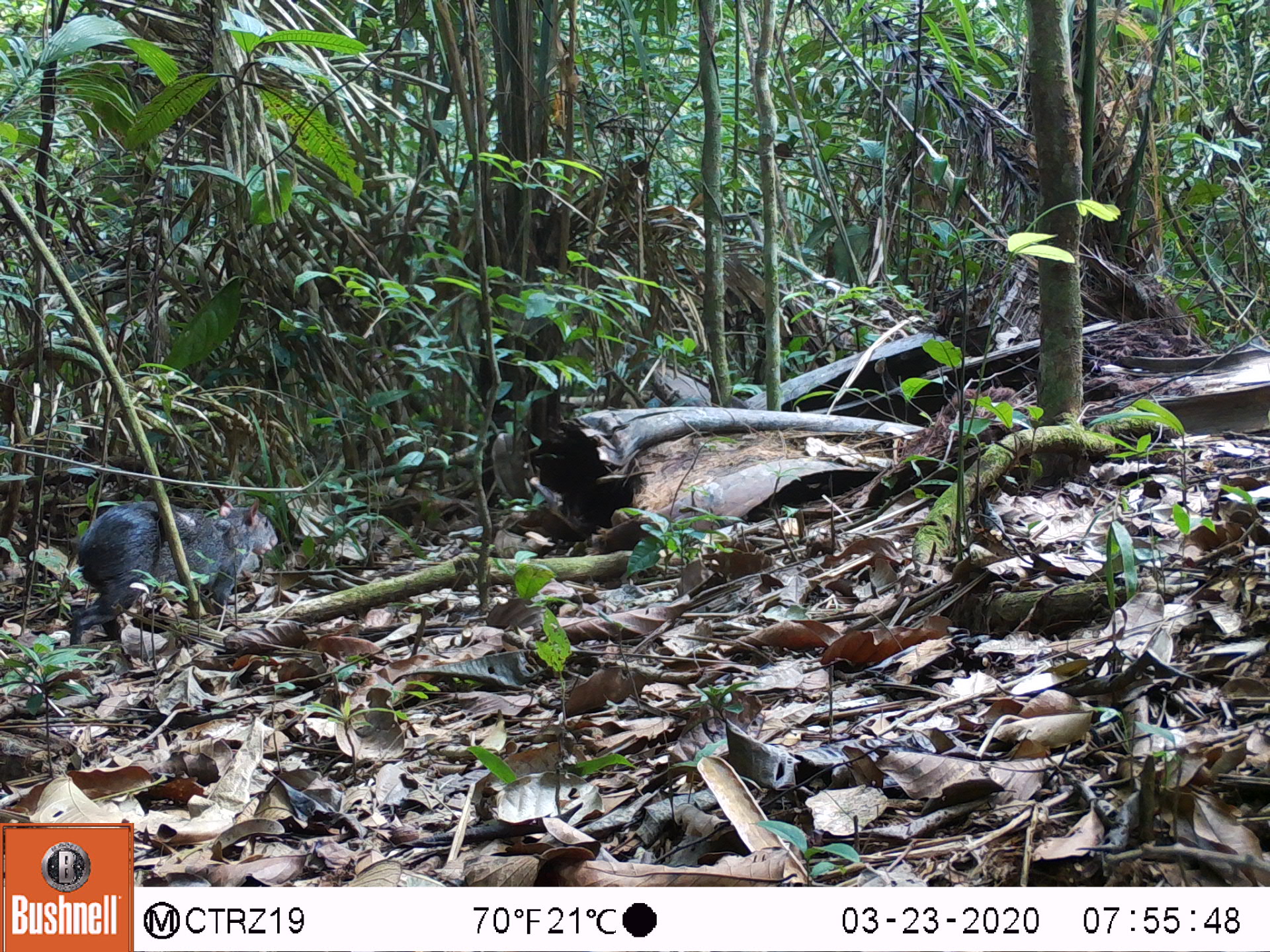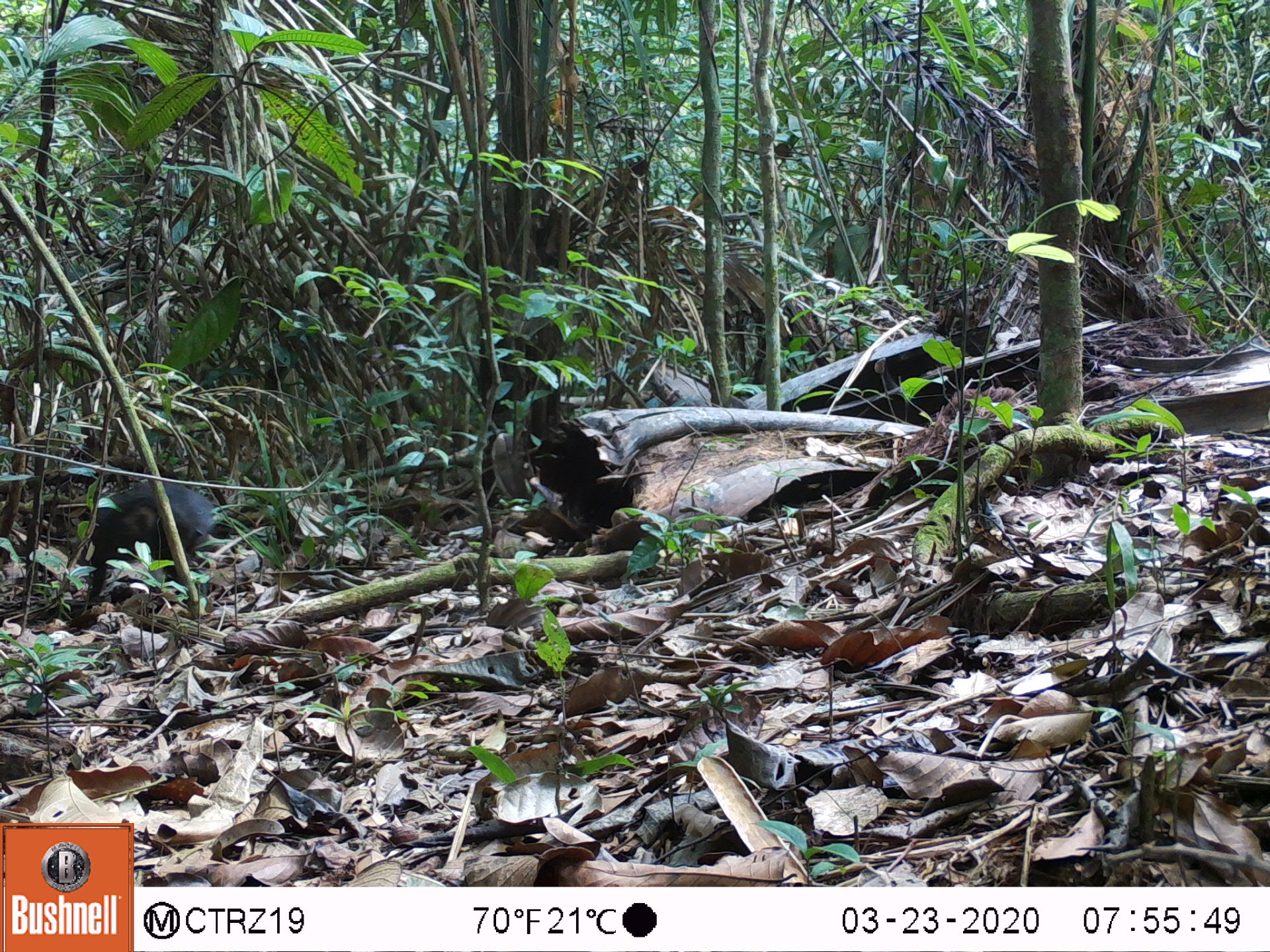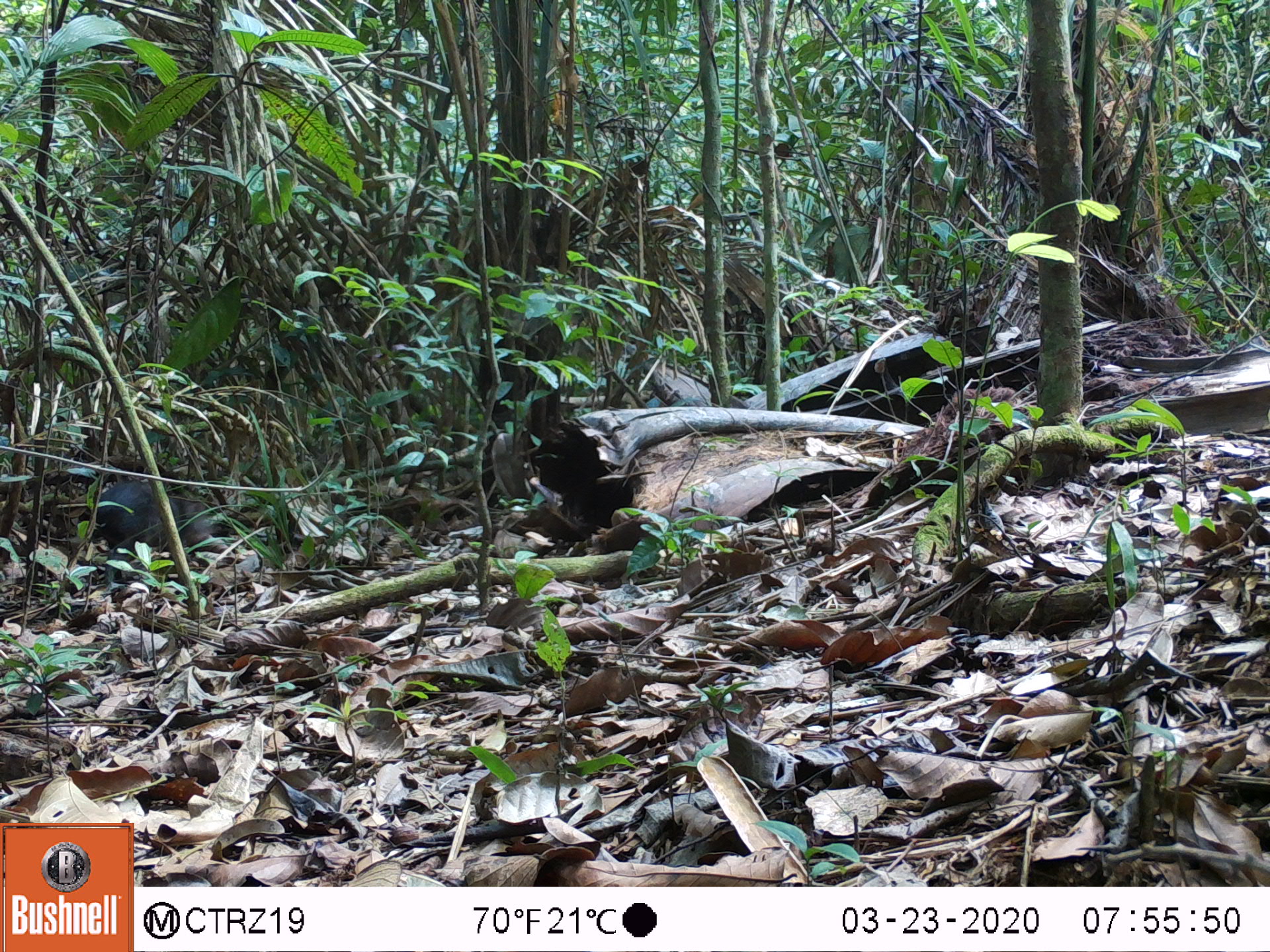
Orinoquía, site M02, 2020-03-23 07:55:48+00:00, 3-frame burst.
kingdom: Animalia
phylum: Chordata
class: Mammalia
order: Rodentia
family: Dasyproctidae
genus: Dasyprocta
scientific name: Dasyprocta fuliginosa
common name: black agouti